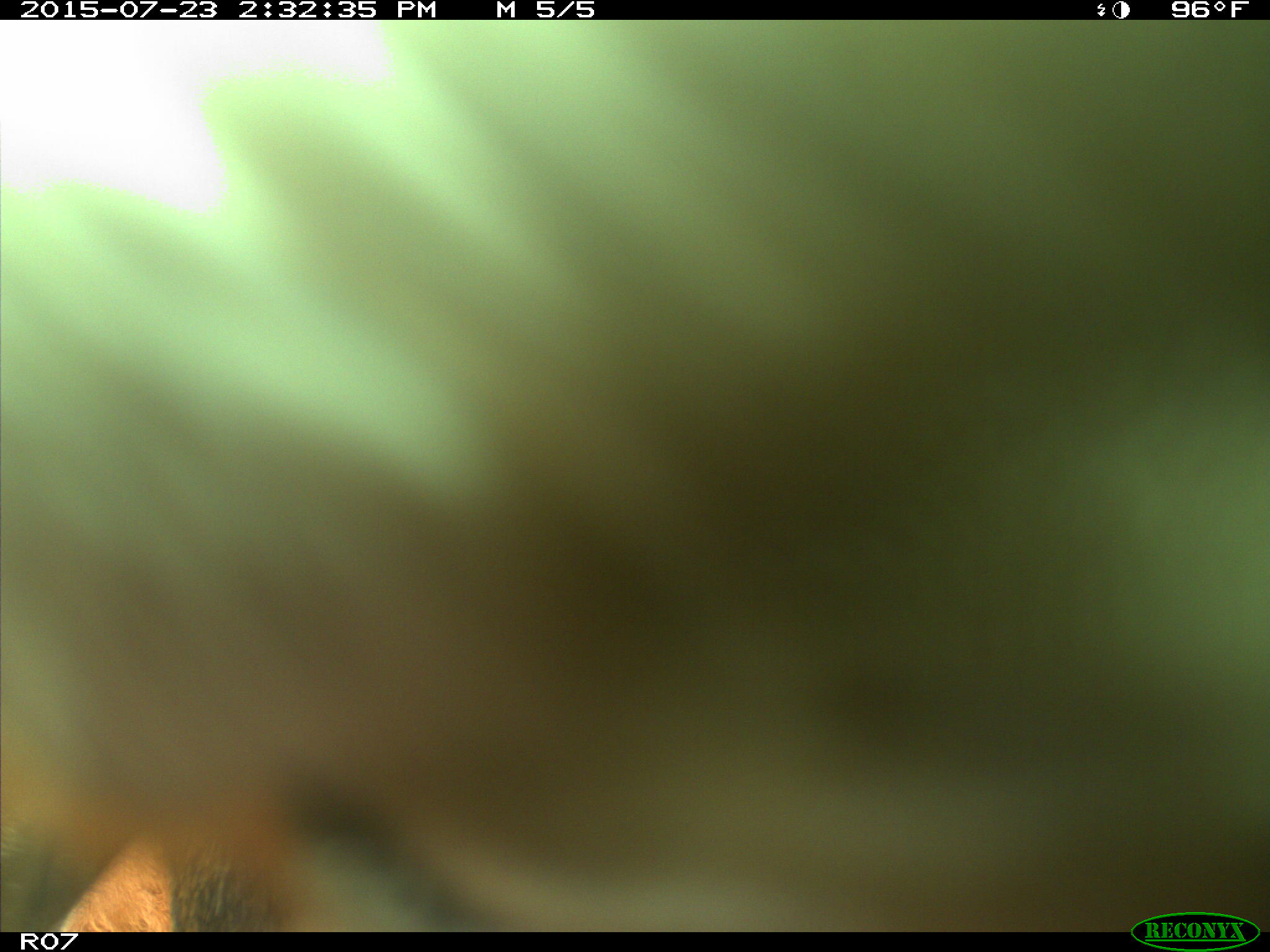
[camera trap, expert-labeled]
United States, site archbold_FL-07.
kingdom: Animalia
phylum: Chordata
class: Mammalia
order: Artiodactyla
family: Bovidae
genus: Bos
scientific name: Bos taurus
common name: domestic cow